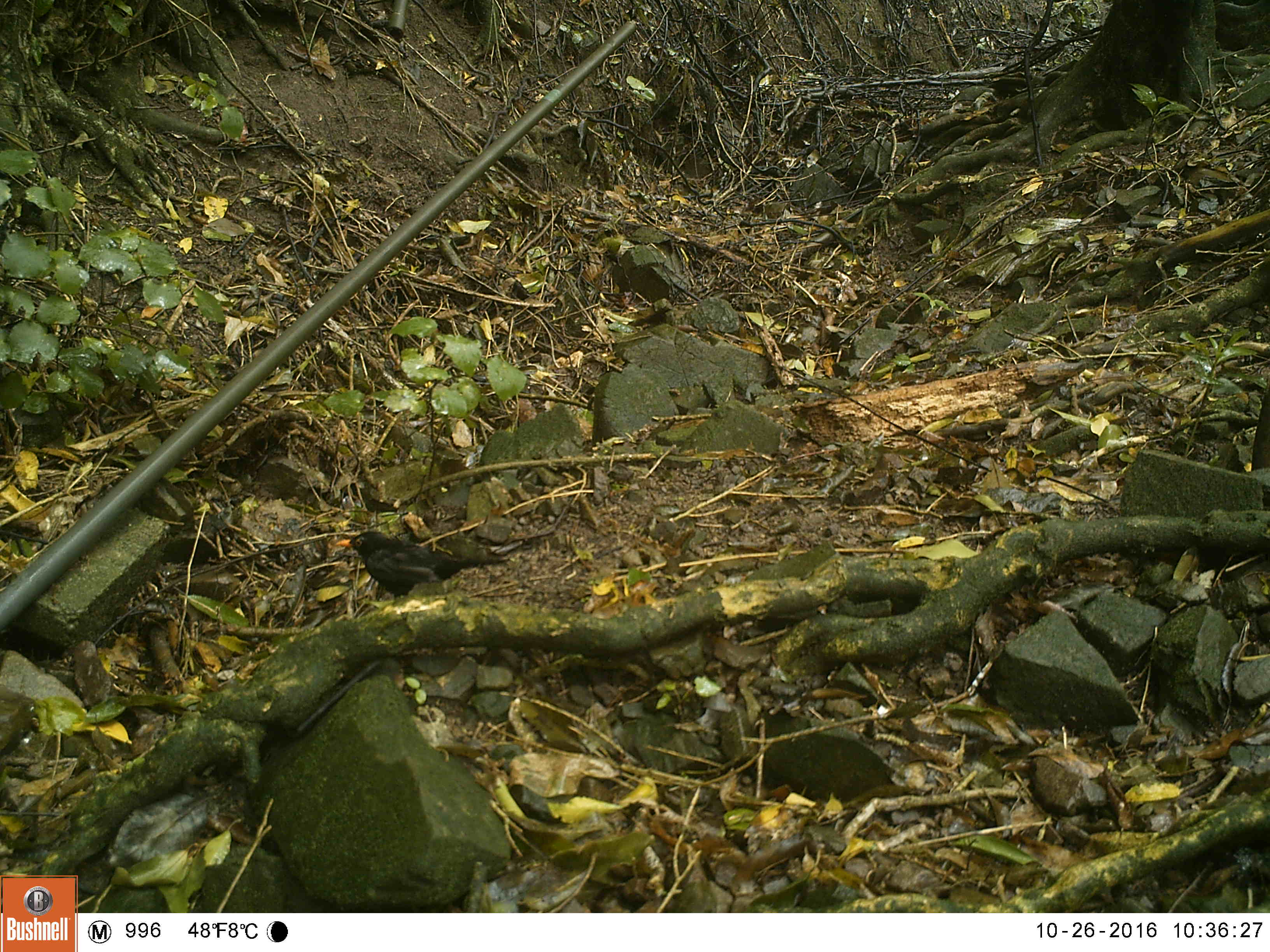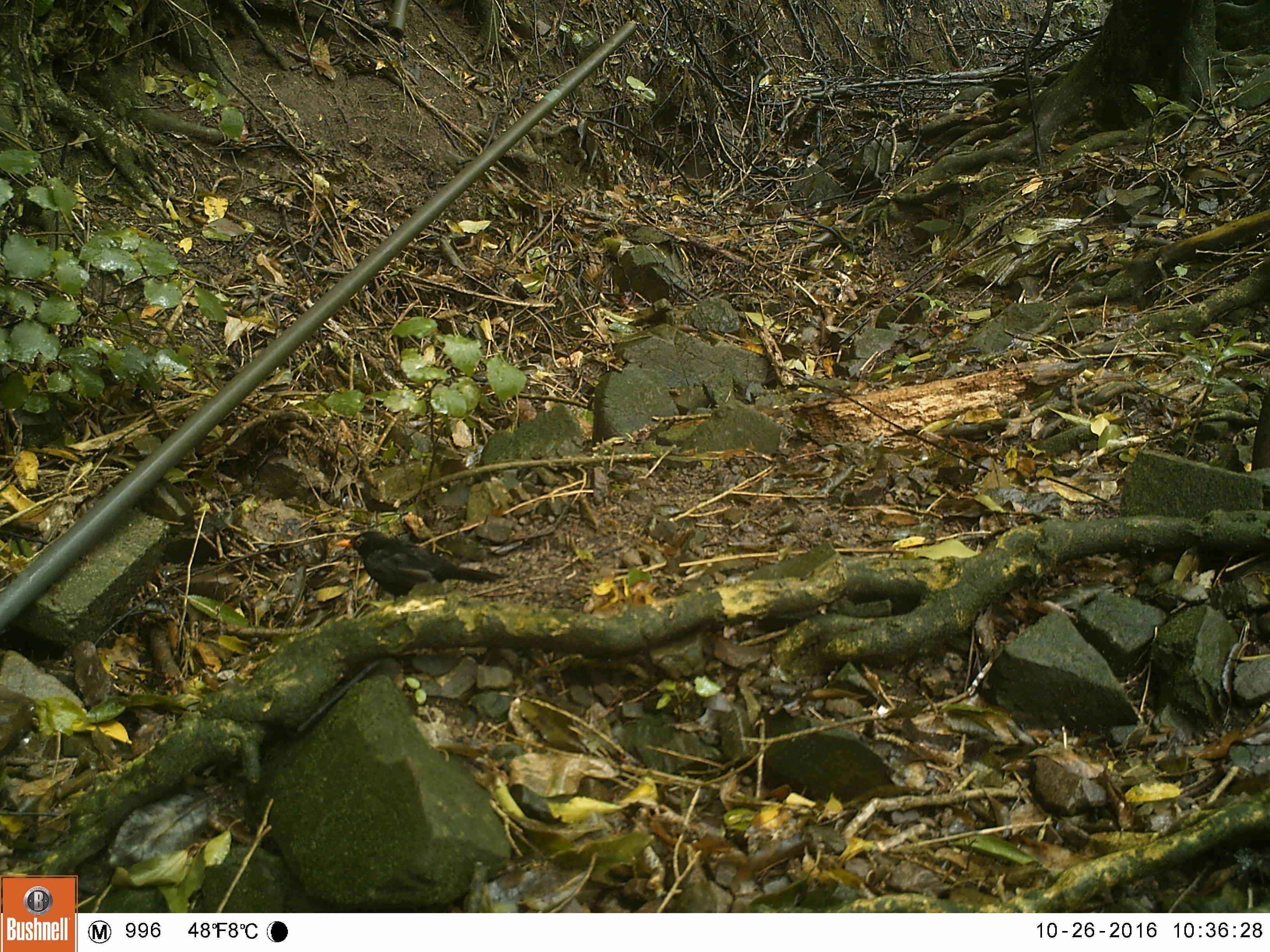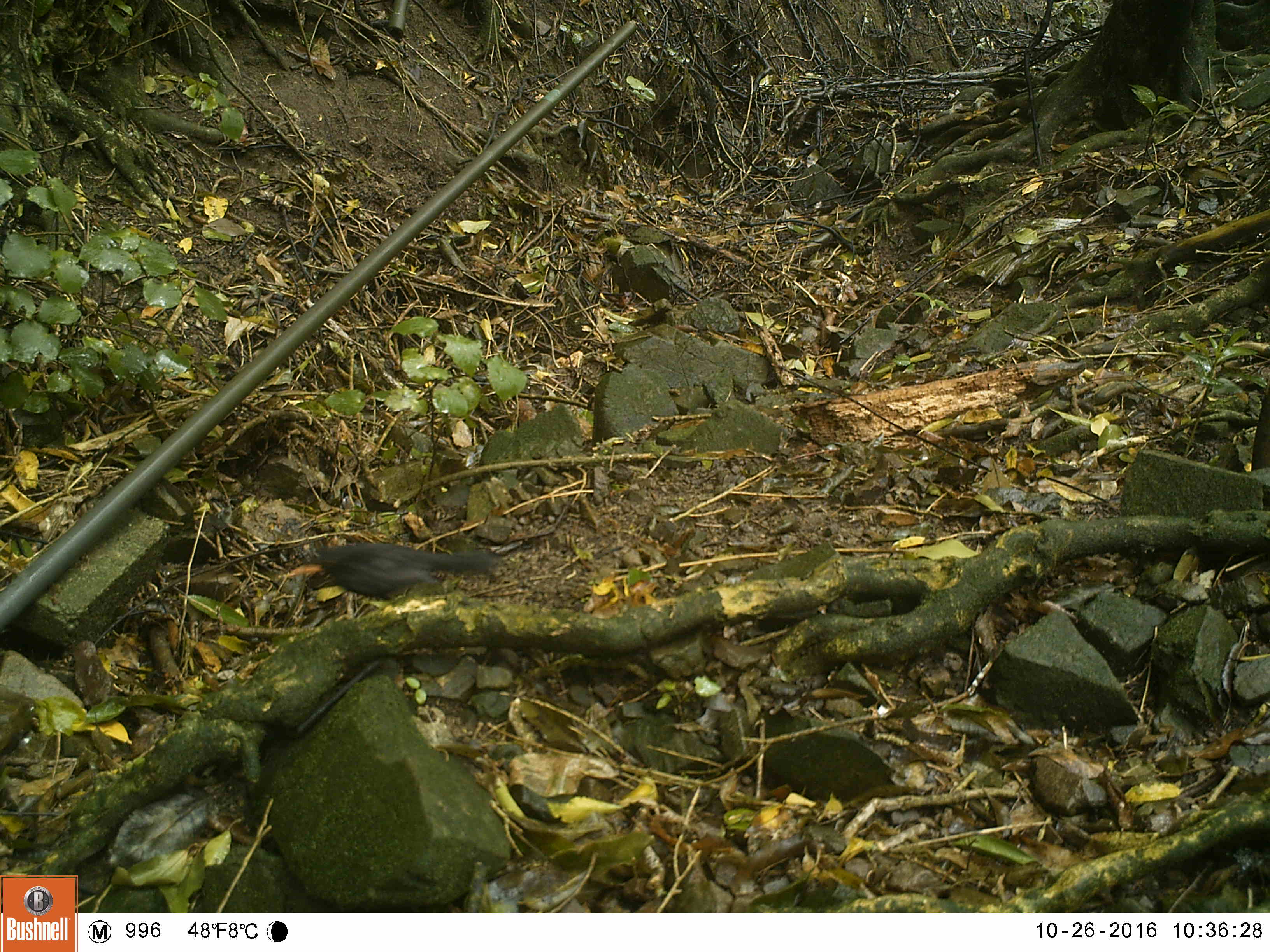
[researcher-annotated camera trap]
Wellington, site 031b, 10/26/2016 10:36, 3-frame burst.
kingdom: Animalia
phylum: Chordata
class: Aves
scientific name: Aves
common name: bird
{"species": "bird (Aves)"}